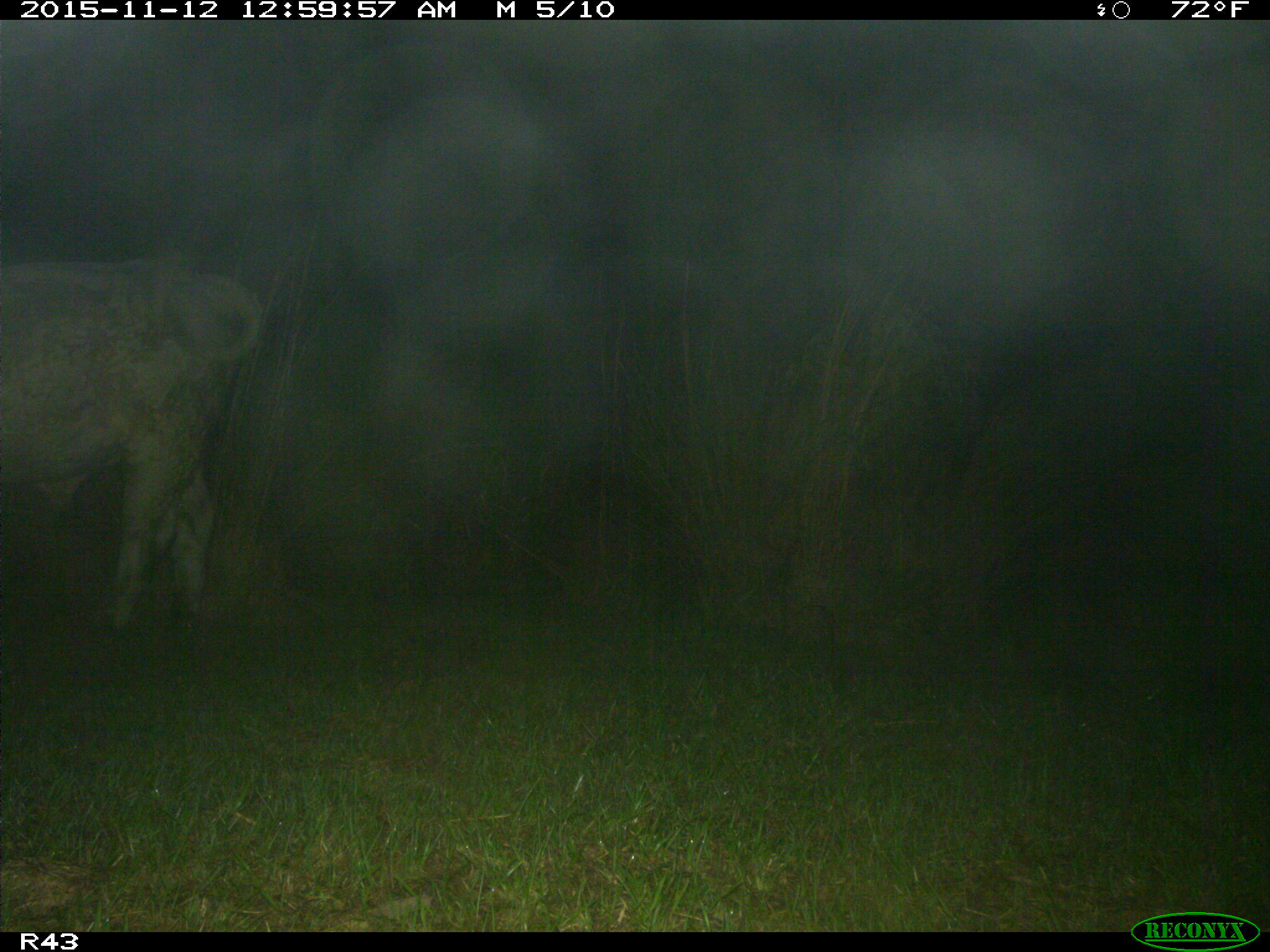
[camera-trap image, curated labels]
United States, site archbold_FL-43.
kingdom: Animalia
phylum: Chordata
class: Mammalia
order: Artiodactyla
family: Bovidae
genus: Bos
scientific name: Bos taurus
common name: domestic cow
Bos taurus (domestic cow).